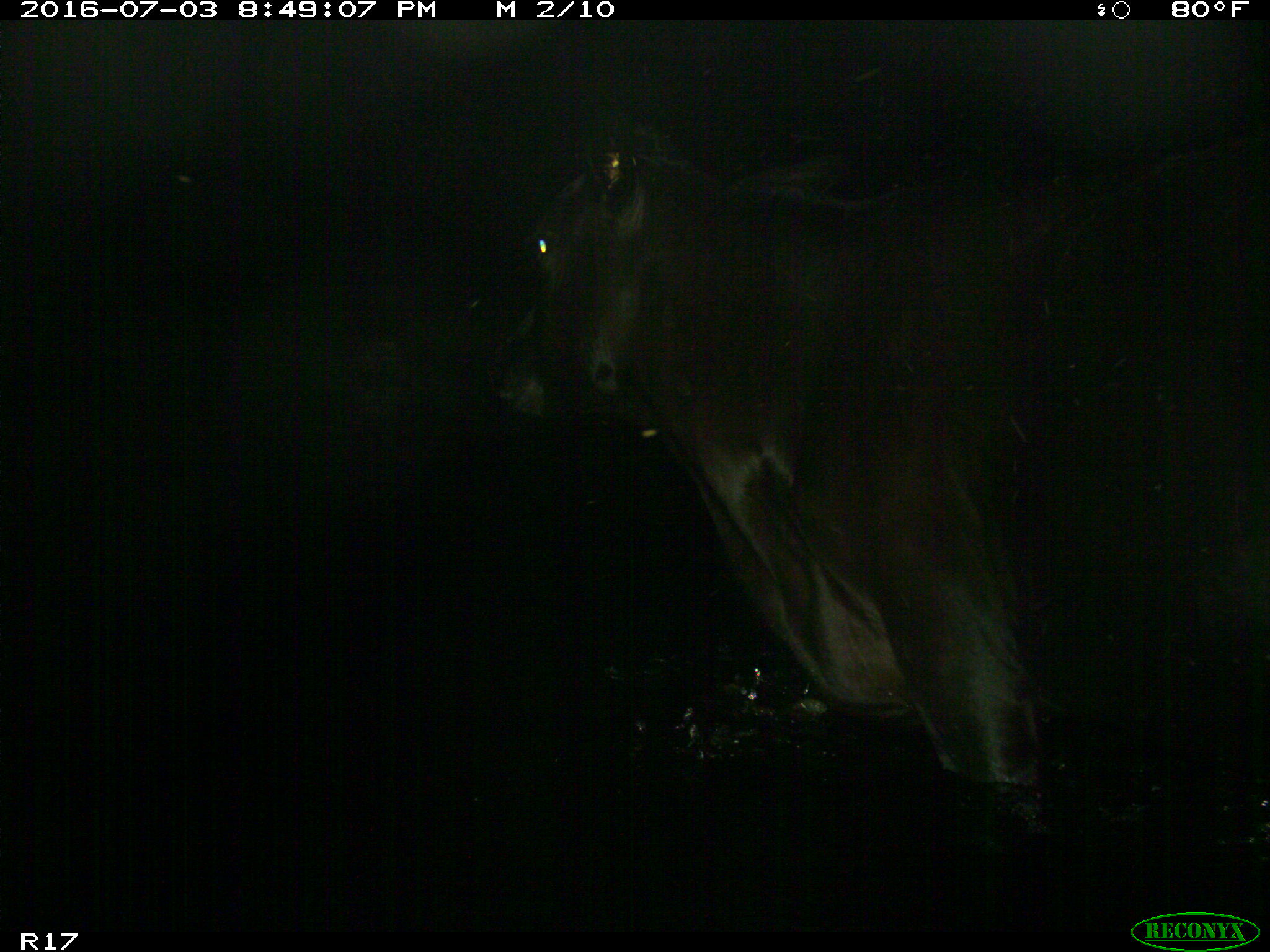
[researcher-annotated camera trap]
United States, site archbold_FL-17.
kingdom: Animalia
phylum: Chordata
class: Mammalia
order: Artiodactyla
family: Bovidae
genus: Bos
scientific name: Bos taurus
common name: domestic cow